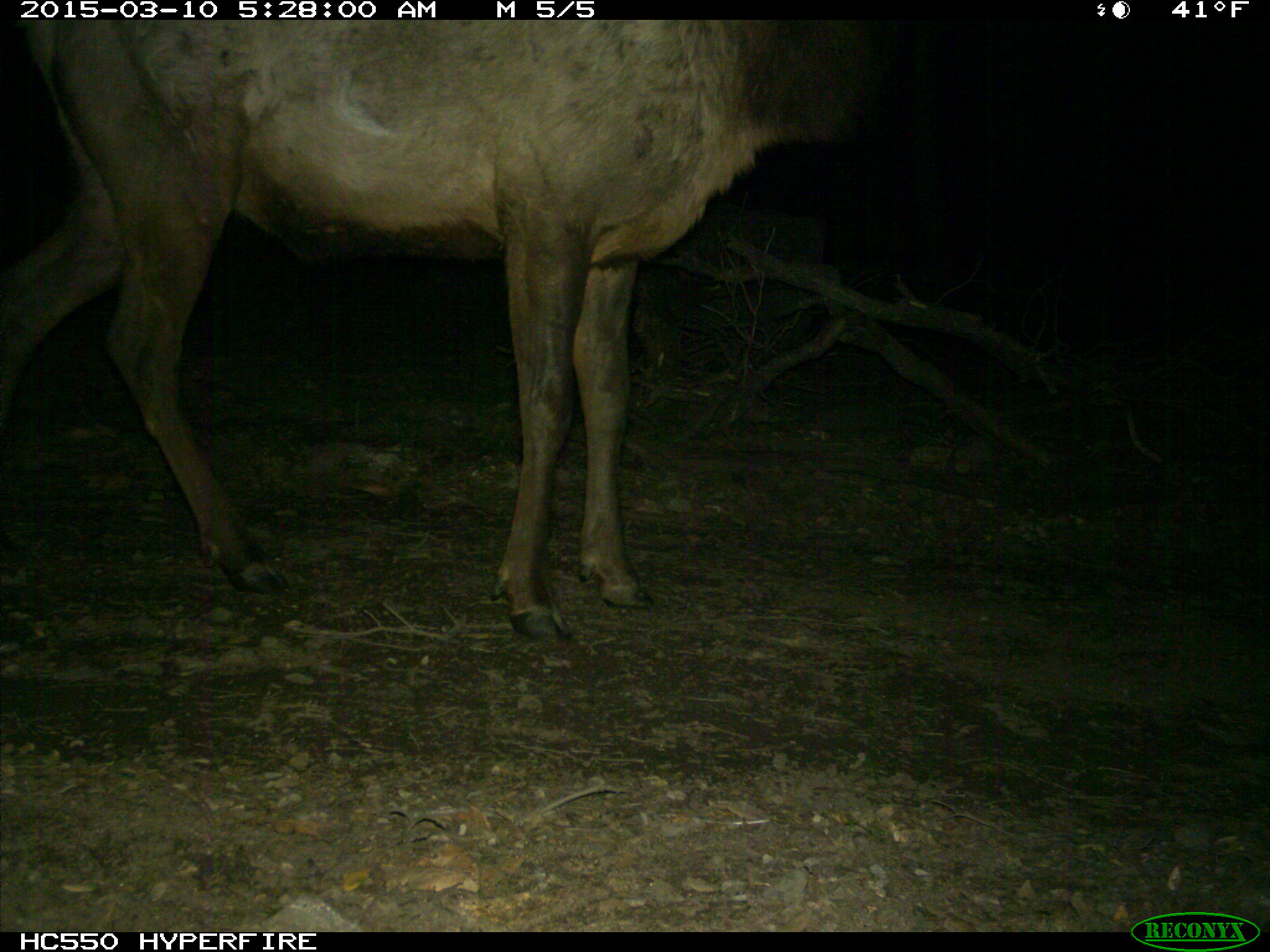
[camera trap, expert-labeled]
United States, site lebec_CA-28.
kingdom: Animalia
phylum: Chordata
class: Mammalia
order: Artiodactyla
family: Cervidae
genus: Cervus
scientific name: Cervus canadensis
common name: elk